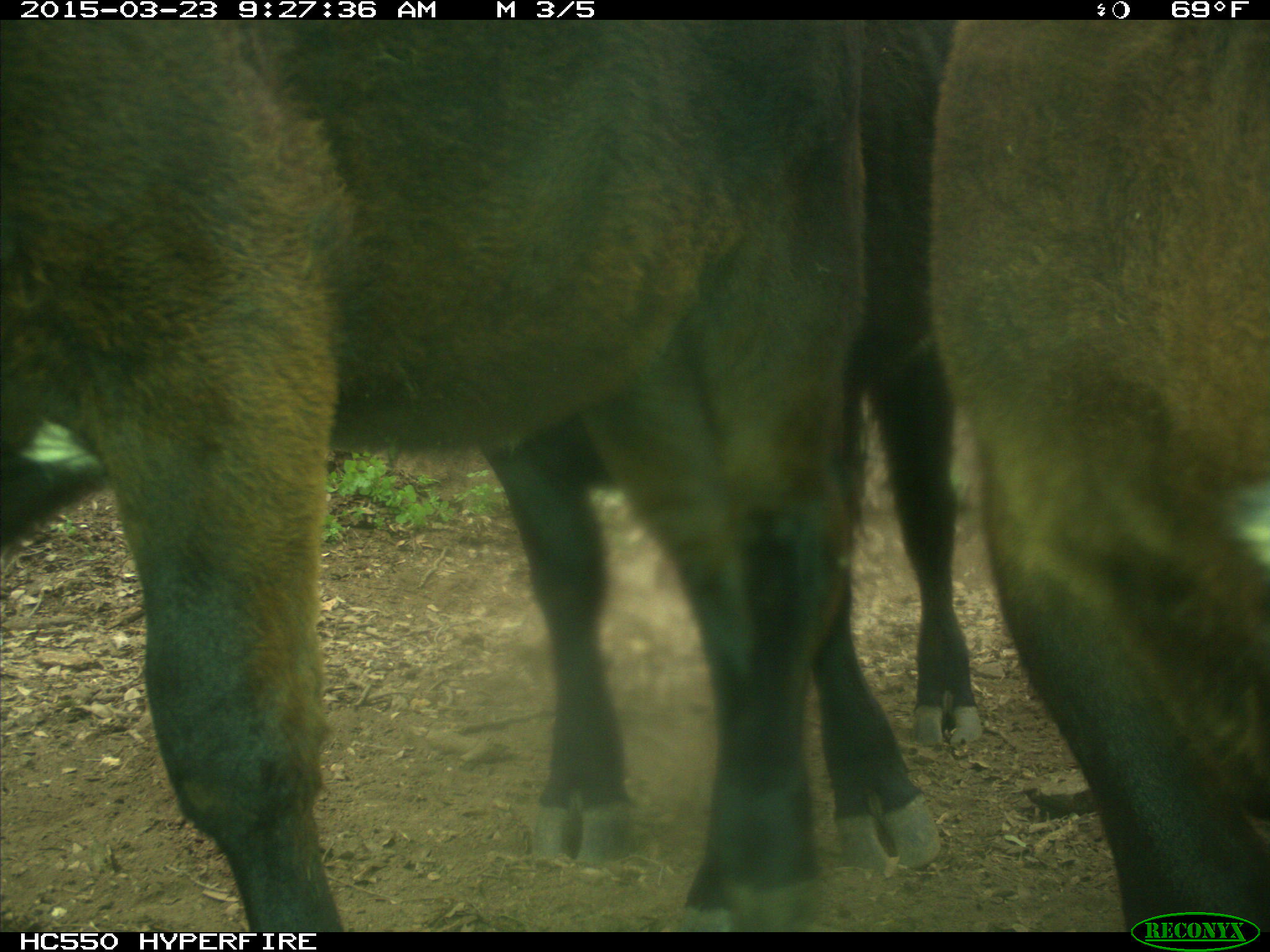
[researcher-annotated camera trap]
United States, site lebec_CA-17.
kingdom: Animalia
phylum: Chordata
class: Mammalia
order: Artiodactyla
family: Bovidae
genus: Bos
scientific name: Bos taurus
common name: domestic cow